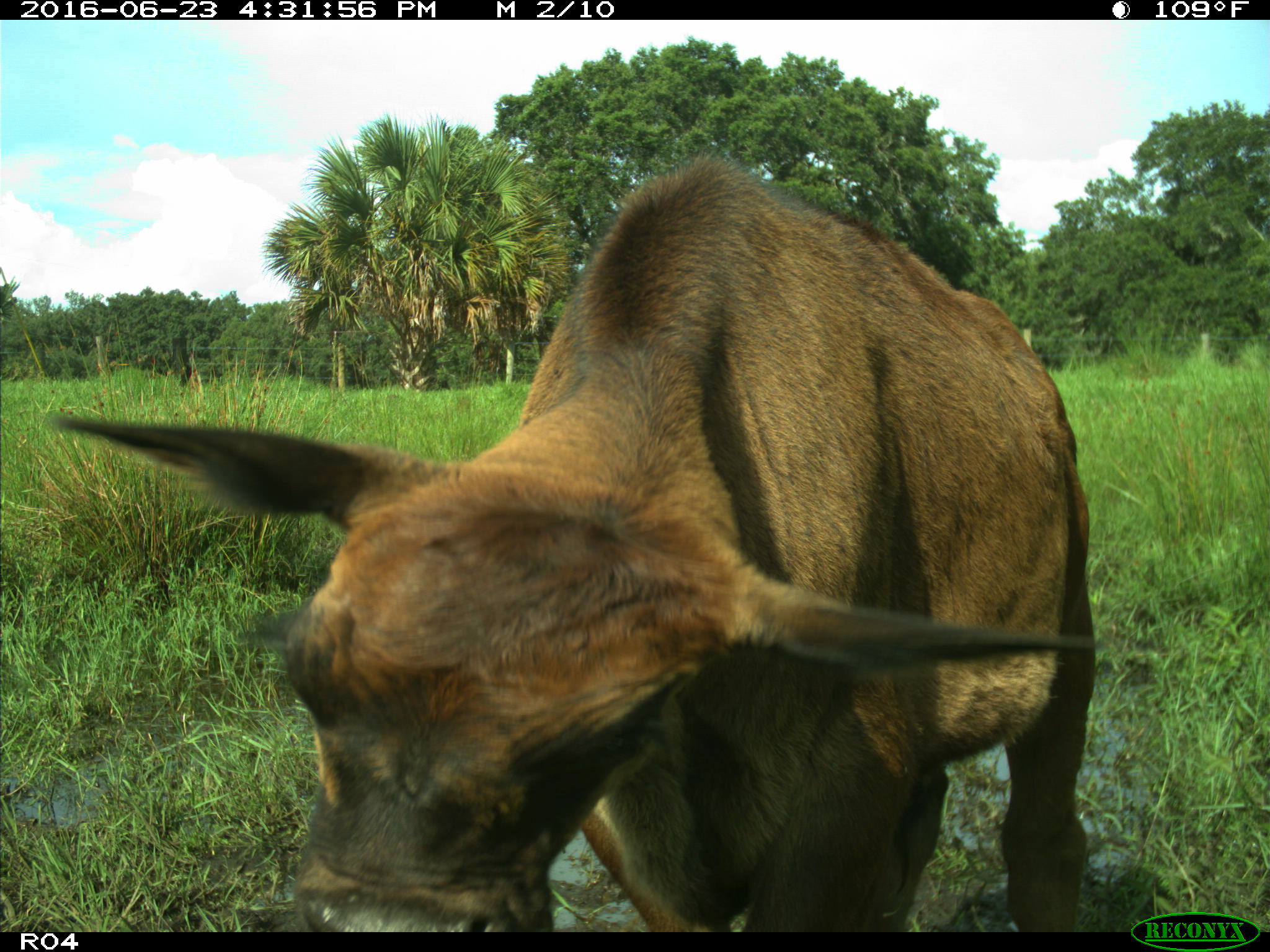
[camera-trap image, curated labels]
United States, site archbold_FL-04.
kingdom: Animalia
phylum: Chordata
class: Mammalia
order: Artiodactyla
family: Bovidae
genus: Bos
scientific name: Bos taurus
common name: domestic cow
Bos taurus (domestic cow).